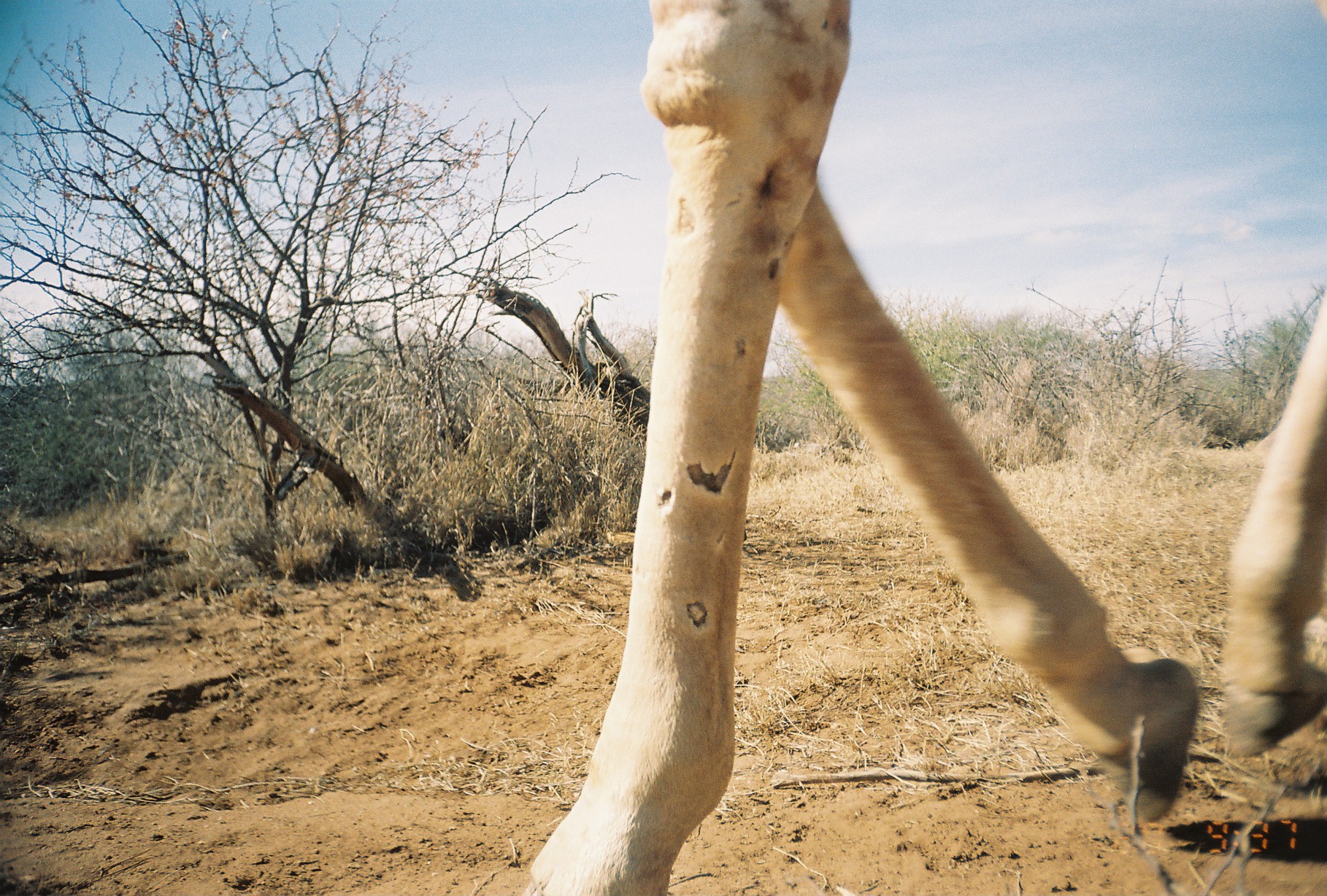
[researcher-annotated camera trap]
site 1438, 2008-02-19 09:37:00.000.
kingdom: Animalia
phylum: Chordata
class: Mammalia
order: Artiodactyla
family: Giraffidae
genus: Giraffa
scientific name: Giraffa camelopardalis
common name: giraffe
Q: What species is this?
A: Giraffa camelopardalis (giraffe).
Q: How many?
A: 1.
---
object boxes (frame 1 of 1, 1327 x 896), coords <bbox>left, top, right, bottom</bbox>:
giraffa camelopardalis: <bbox>520, 1, 1327, 894</bbox>